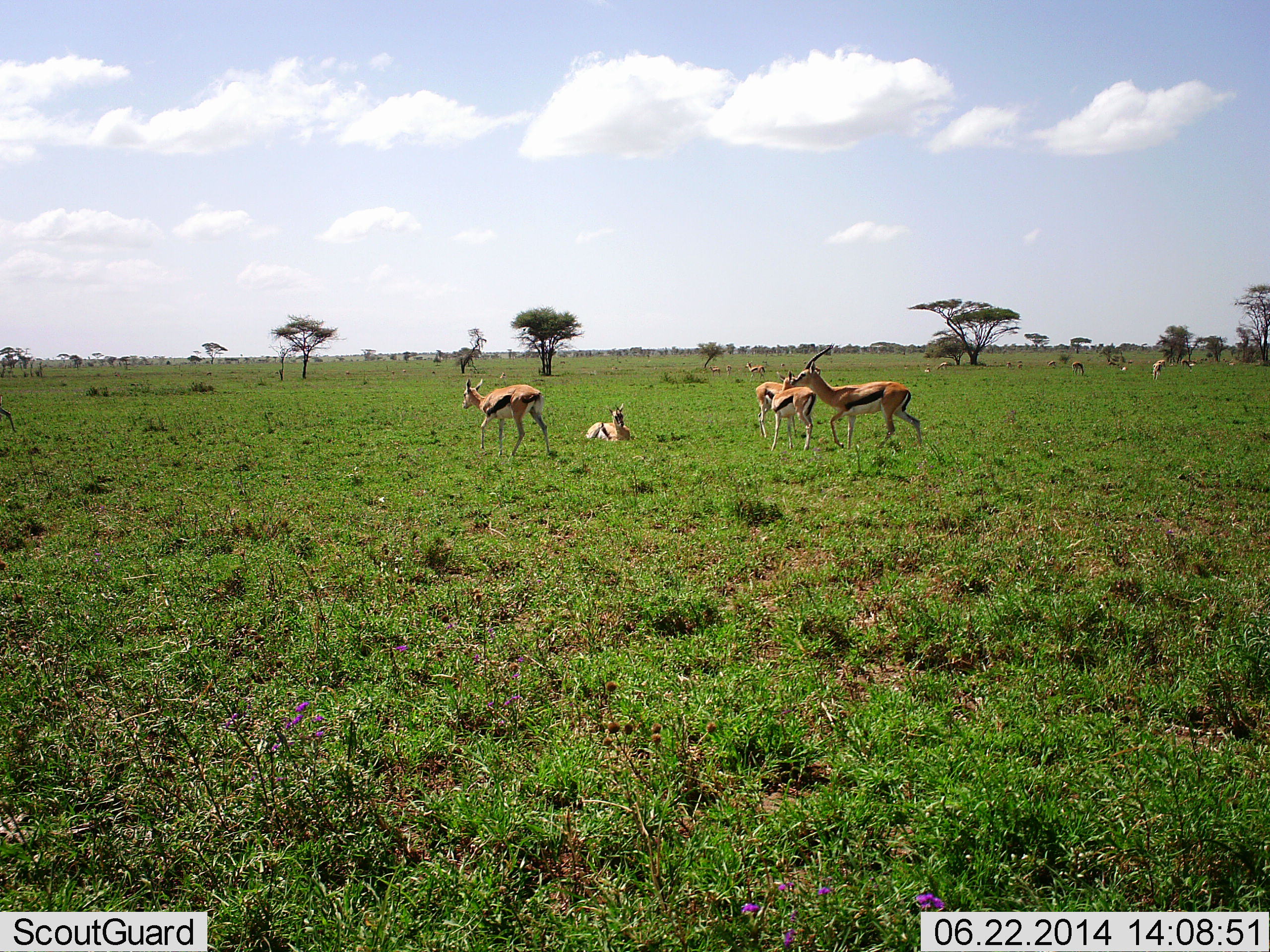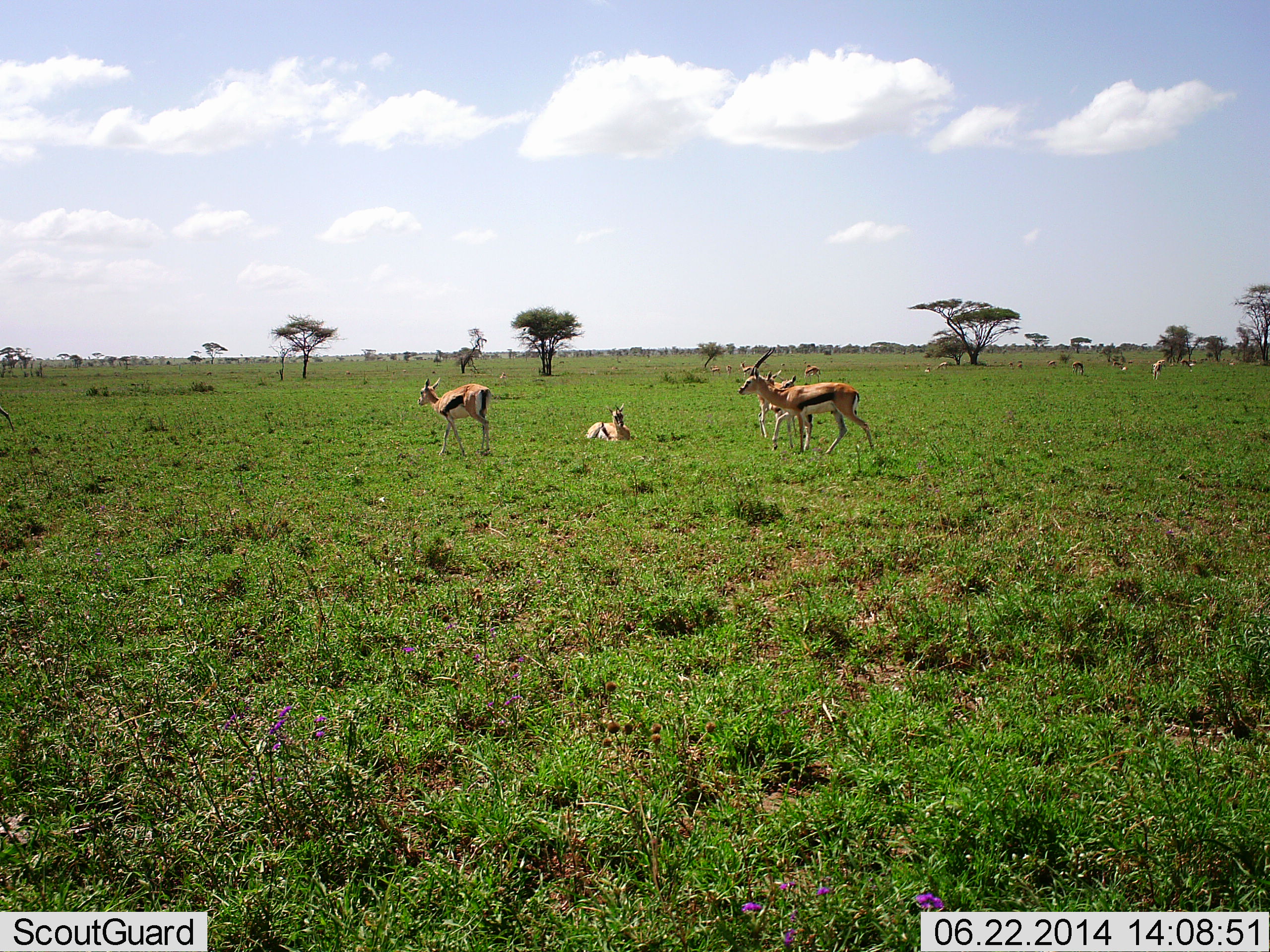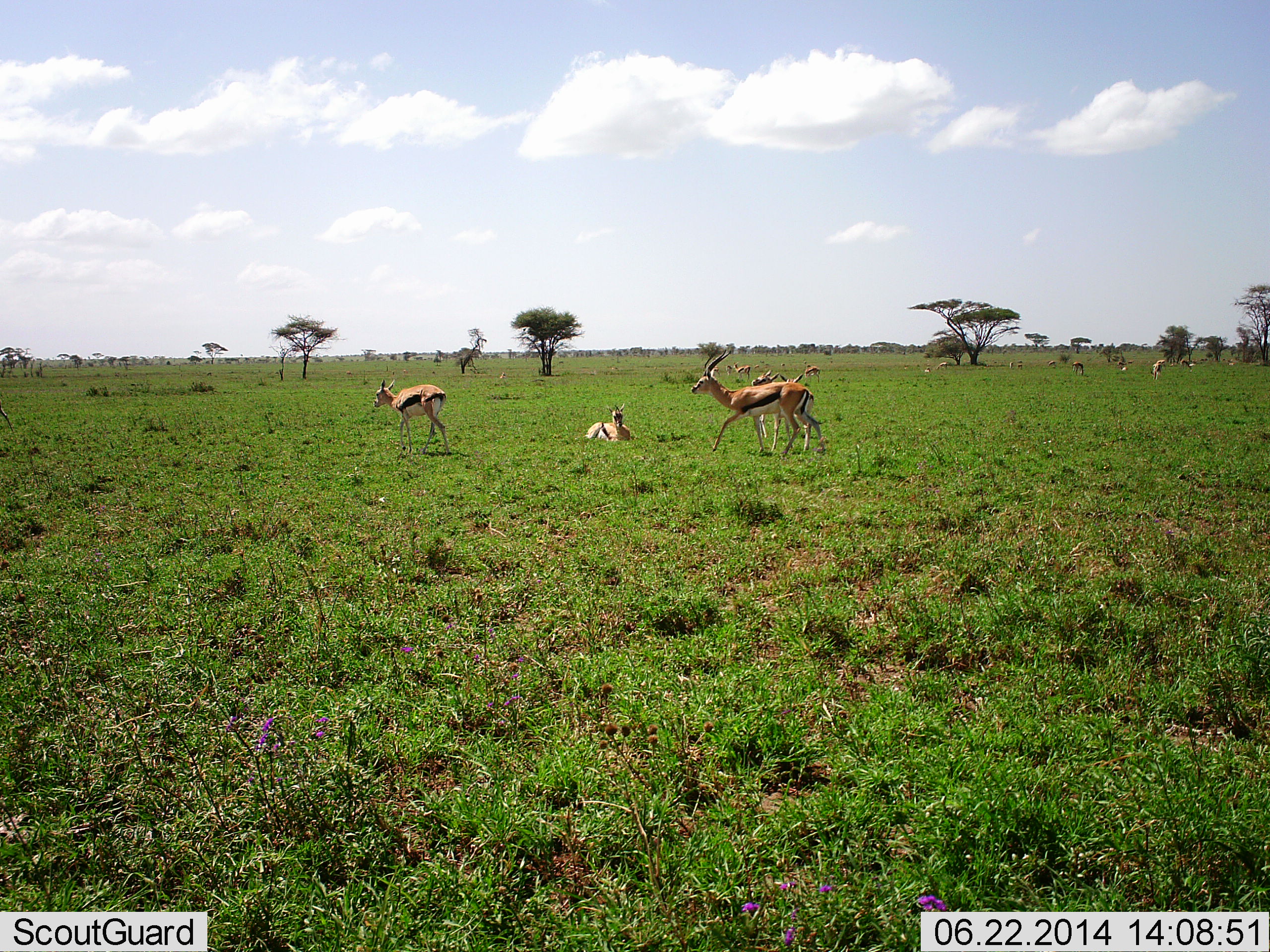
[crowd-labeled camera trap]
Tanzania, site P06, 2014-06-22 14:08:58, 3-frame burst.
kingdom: Animalia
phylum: Chordata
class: Mammalia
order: Artiodactyla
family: Bovidae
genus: Eudorcas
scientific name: Eudorcas thomsonii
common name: thomson's gazelle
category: gazellethomsons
Gazellethomsons (thomson's gazelle) (Eudorcas thomsonii), count 10. Behavior (volunteer vote fractions): standing 40%, resting 80%, moving 80%, interacting 0%. Young present (vote fraction): 0%. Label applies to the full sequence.